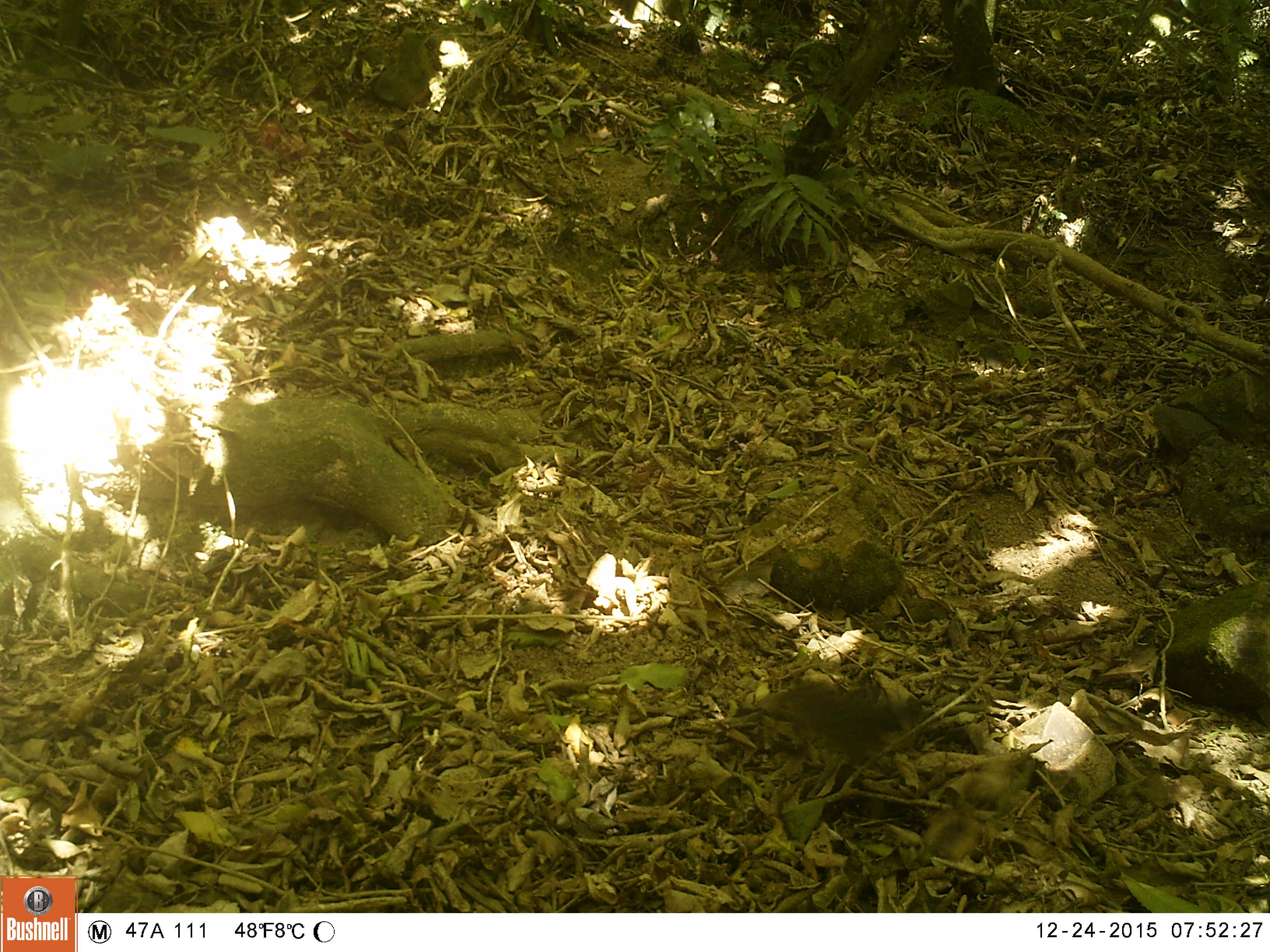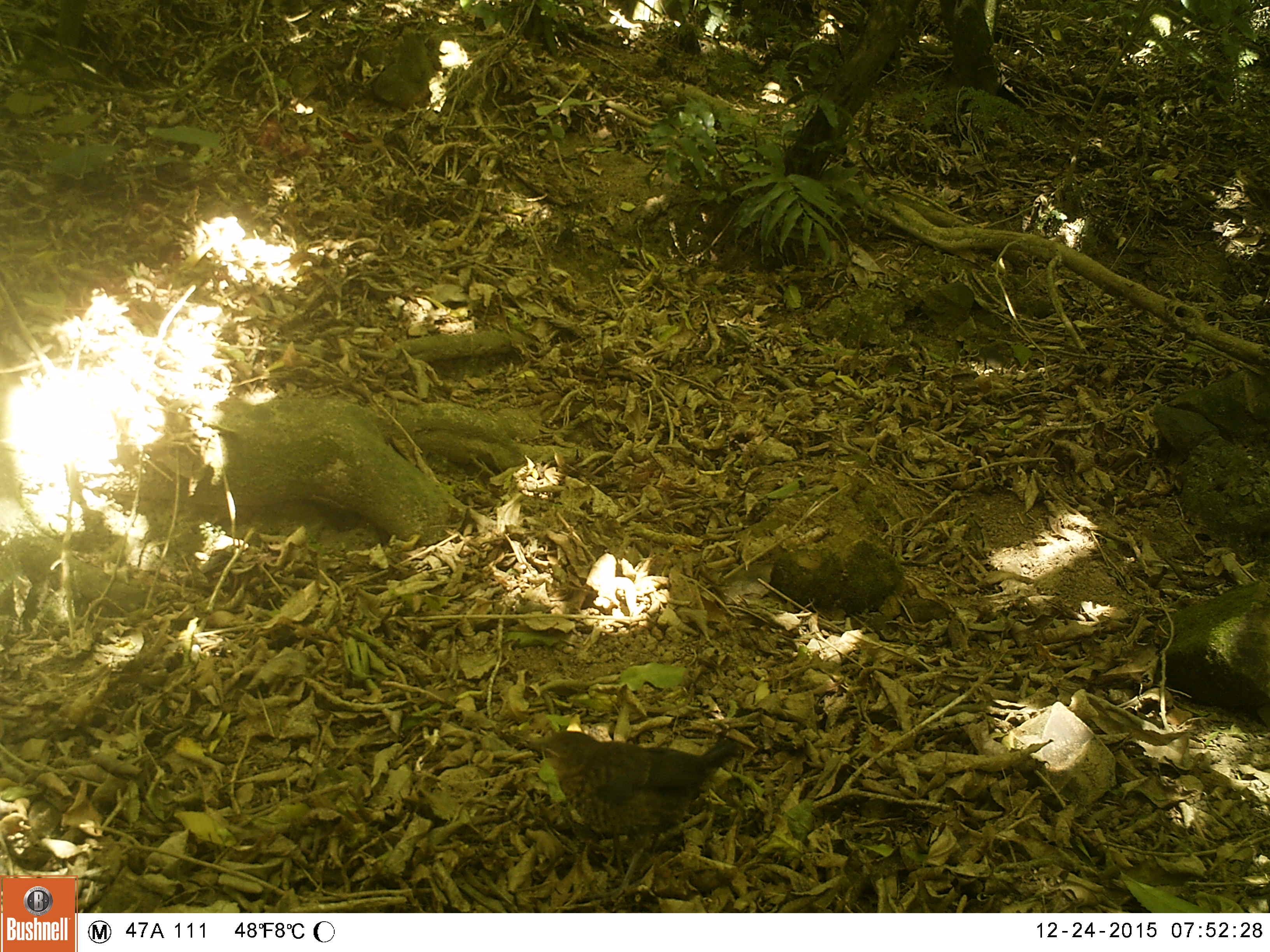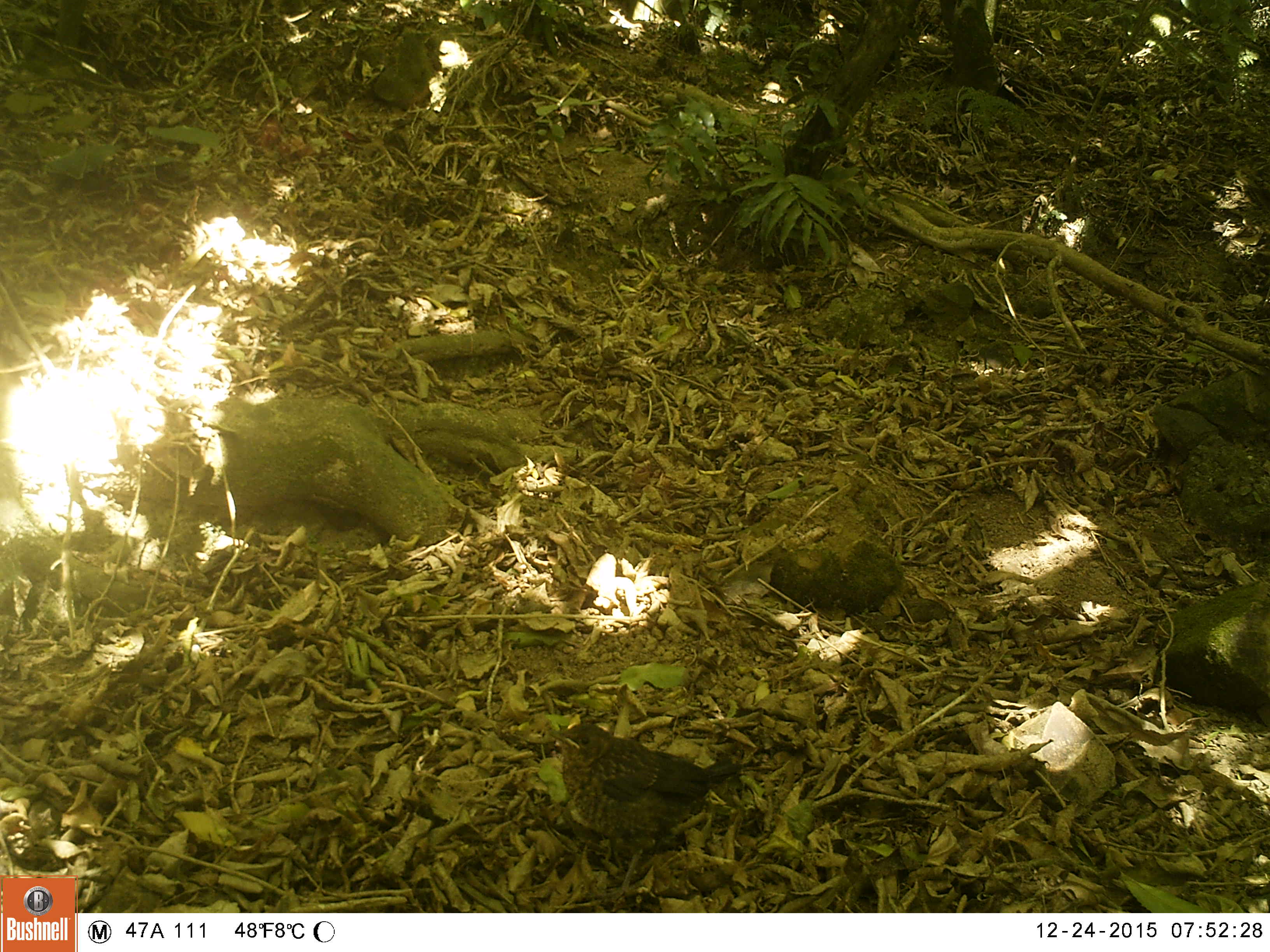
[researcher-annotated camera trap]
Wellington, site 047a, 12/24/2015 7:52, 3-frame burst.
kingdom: Animalia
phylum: Chordata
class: Aves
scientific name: Aves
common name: bird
Bird (Aves).